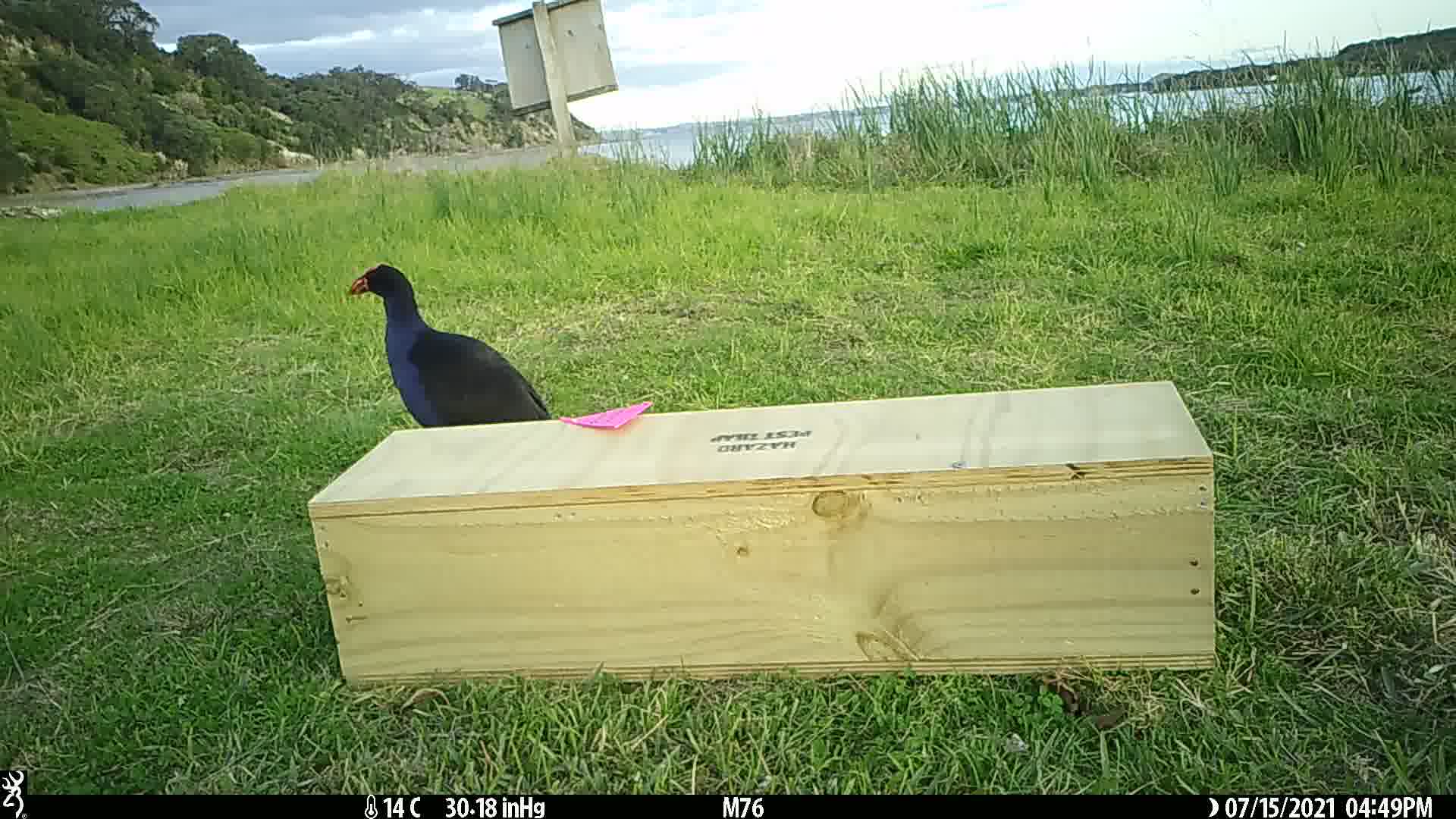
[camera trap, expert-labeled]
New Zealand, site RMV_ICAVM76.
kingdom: Animalia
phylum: Chordata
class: Aves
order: Gruiformes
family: Rallidae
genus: Porphyrio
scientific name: Porphyrio melanotus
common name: australasian swamphen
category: pukeko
Pukeko (australasian swamphen) (Porphyrio melanotus).